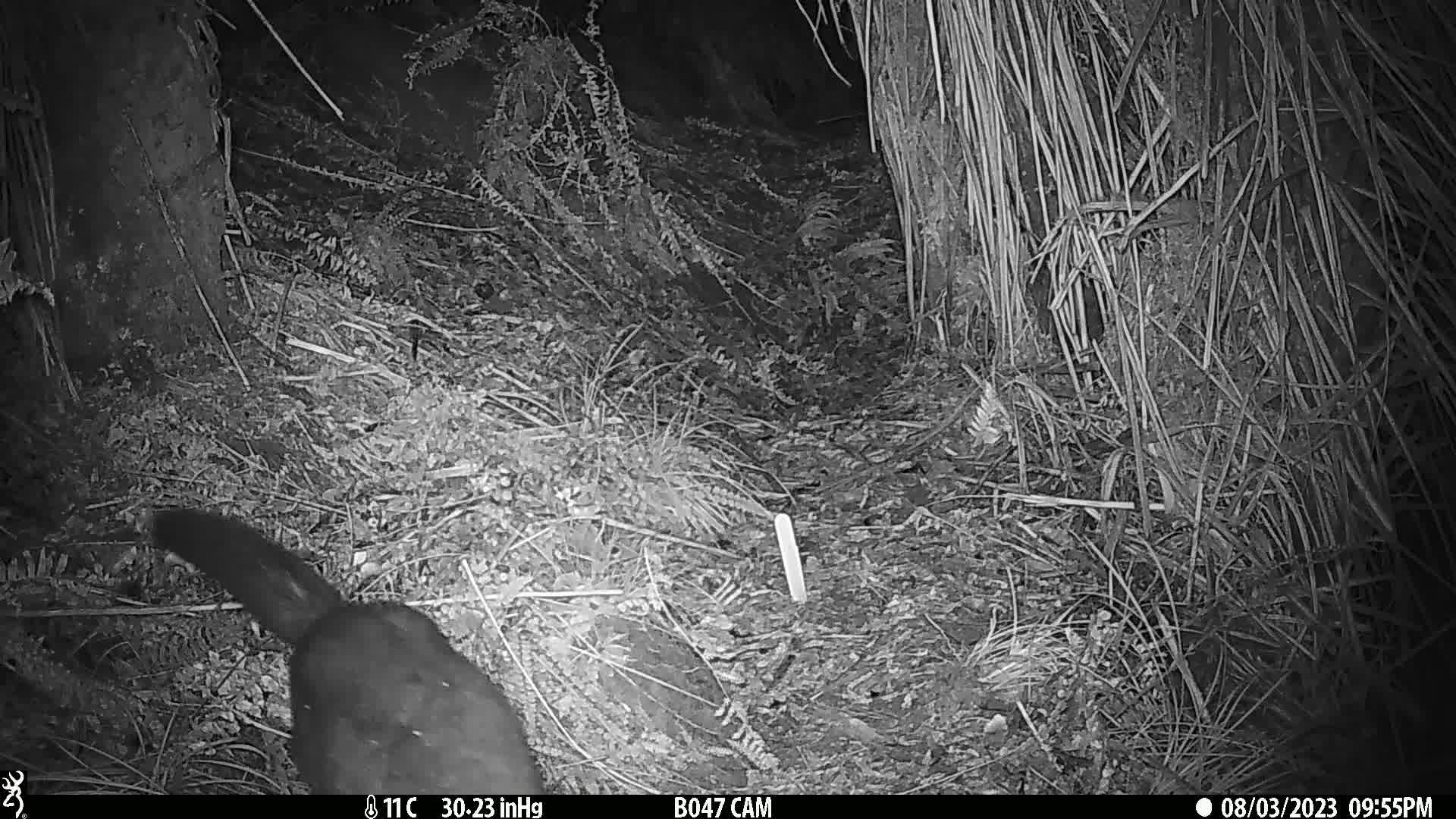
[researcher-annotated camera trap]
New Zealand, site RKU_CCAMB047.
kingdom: Animalia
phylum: Chordata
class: Mammalia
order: Diprotodontia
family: Phalangeridae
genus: Trichosurus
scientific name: Trichosurus vulpecula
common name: common brushtail possum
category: possum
Possum (common brushtail possum) (Trichosurus vulpecula).